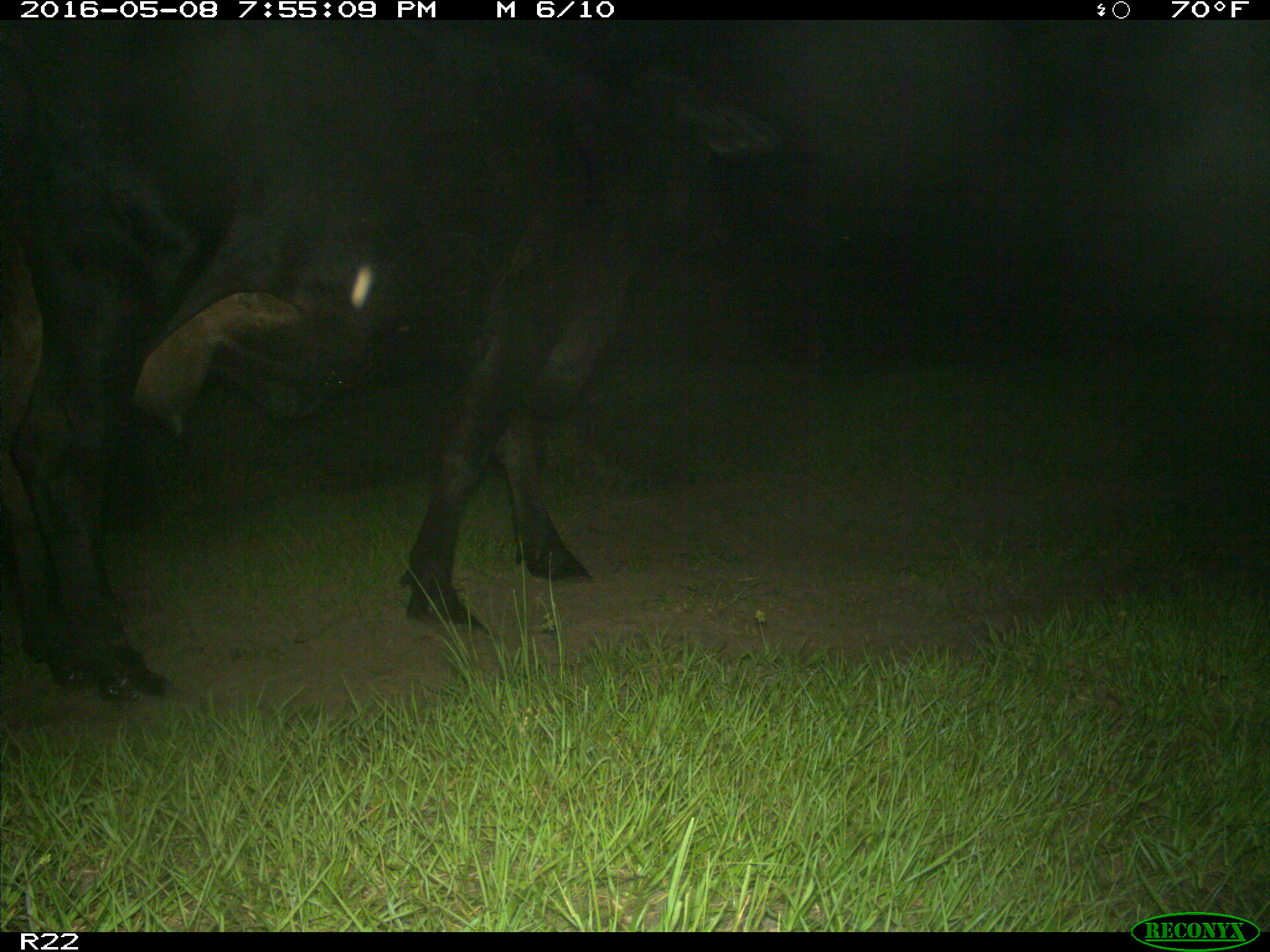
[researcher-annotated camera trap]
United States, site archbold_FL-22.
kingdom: Animalia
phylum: Chordata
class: Mammalia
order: Artiodactyla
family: Bovidae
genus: Bos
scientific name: Bos taurus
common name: domestic cow